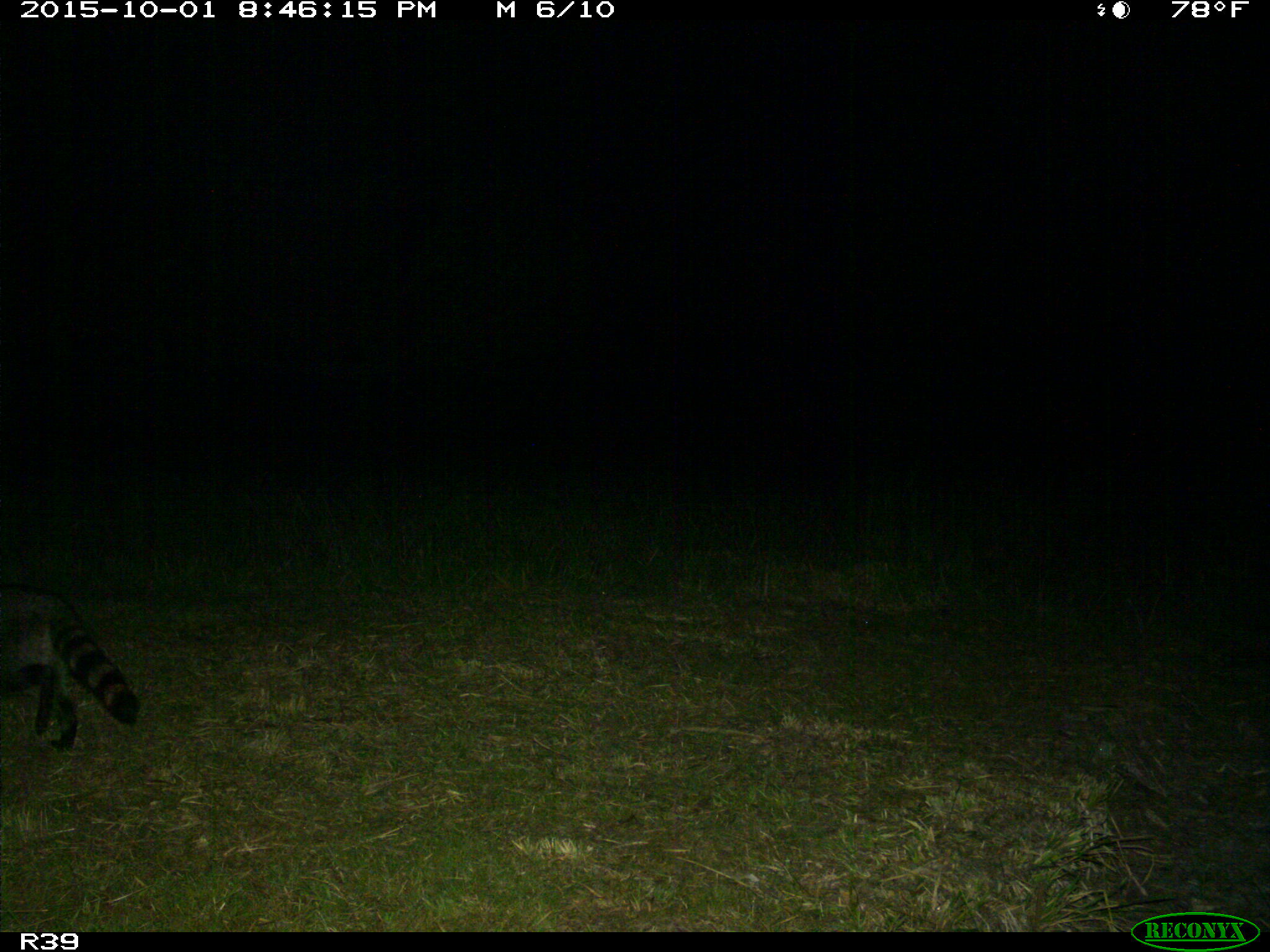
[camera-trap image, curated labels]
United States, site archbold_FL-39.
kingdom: Animalia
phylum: Chordata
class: Mammalia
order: Carnivora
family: Procyonidae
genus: Procyon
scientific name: Procyon lotor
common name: common raccoon